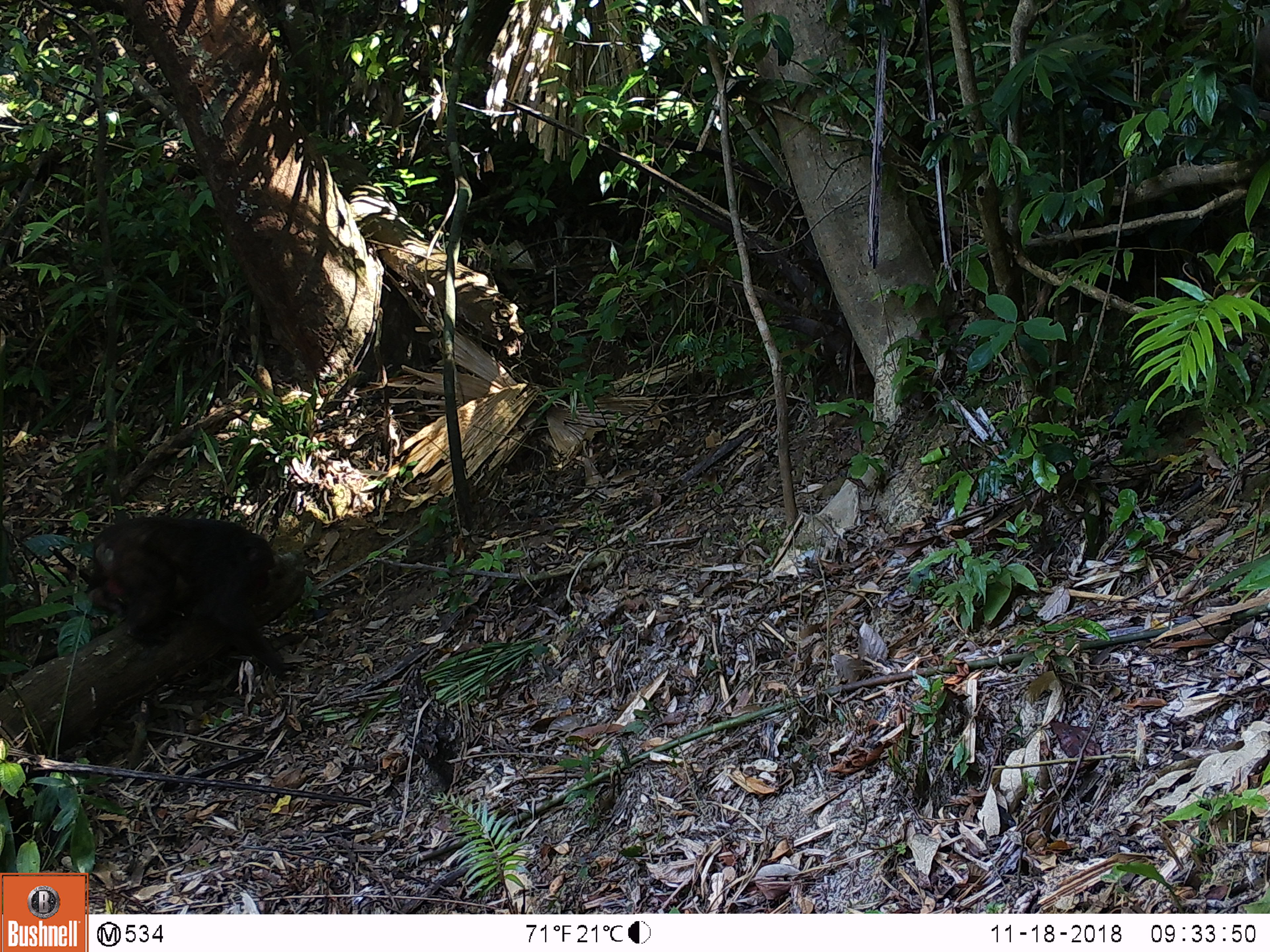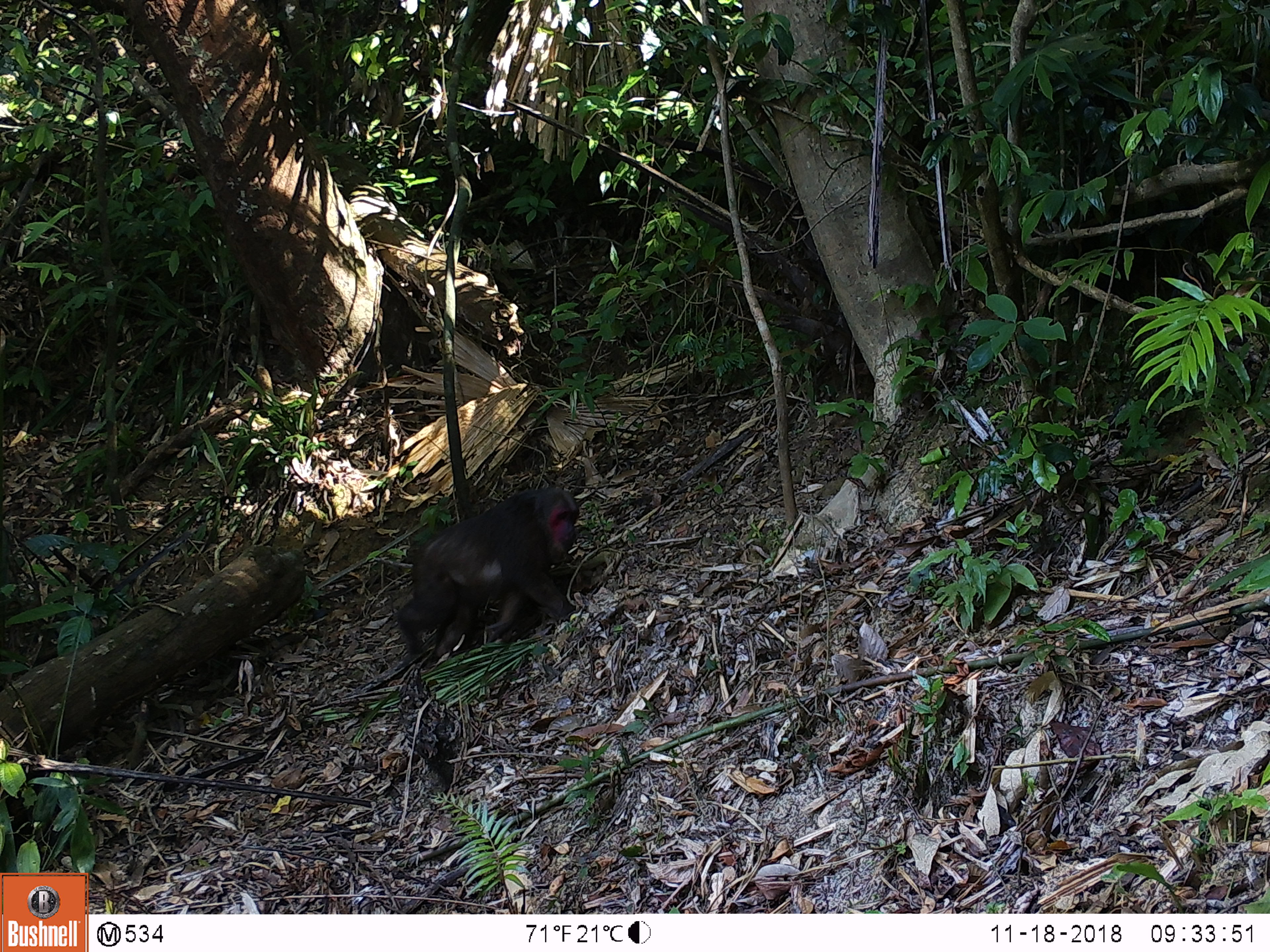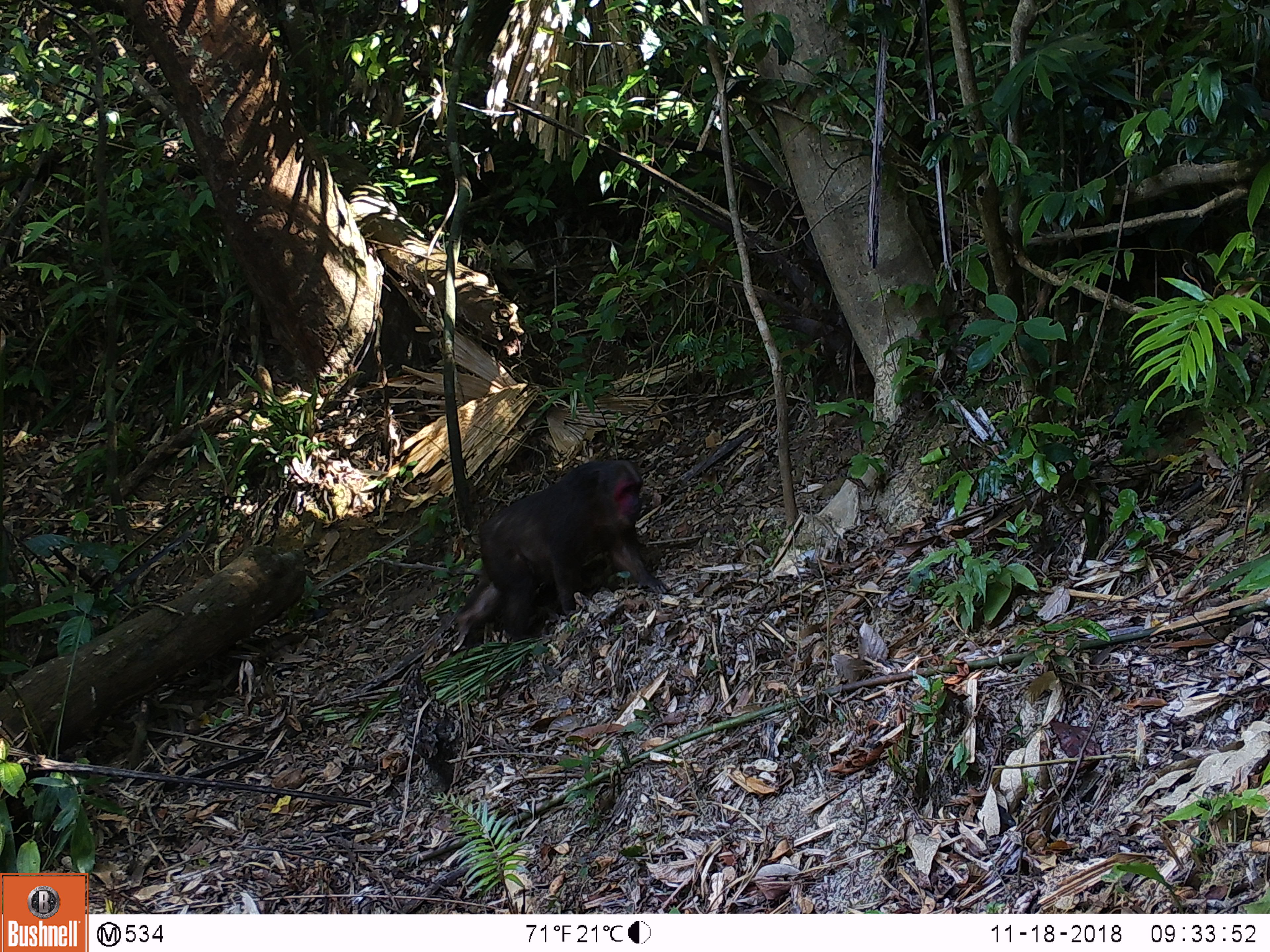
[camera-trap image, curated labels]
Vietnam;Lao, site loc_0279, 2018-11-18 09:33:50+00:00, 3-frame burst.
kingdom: Animalia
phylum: Chordata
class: Mammalia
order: Primates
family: Cercopithecidae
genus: Macaca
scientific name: Macaca arctoides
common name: stump-tailed macaque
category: stump tailed macaque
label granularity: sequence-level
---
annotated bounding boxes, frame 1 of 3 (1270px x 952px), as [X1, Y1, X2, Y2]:
stump tailed macaque: [84, 515, 285, 679]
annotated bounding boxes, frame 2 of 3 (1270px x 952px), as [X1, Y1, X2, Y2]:
stump tailed macaque: [394, 486, 580, 669]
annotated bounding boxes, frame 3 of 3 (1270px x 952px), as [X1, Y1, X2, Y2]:
stump tailed macaque: [448, 457, 669, 655]